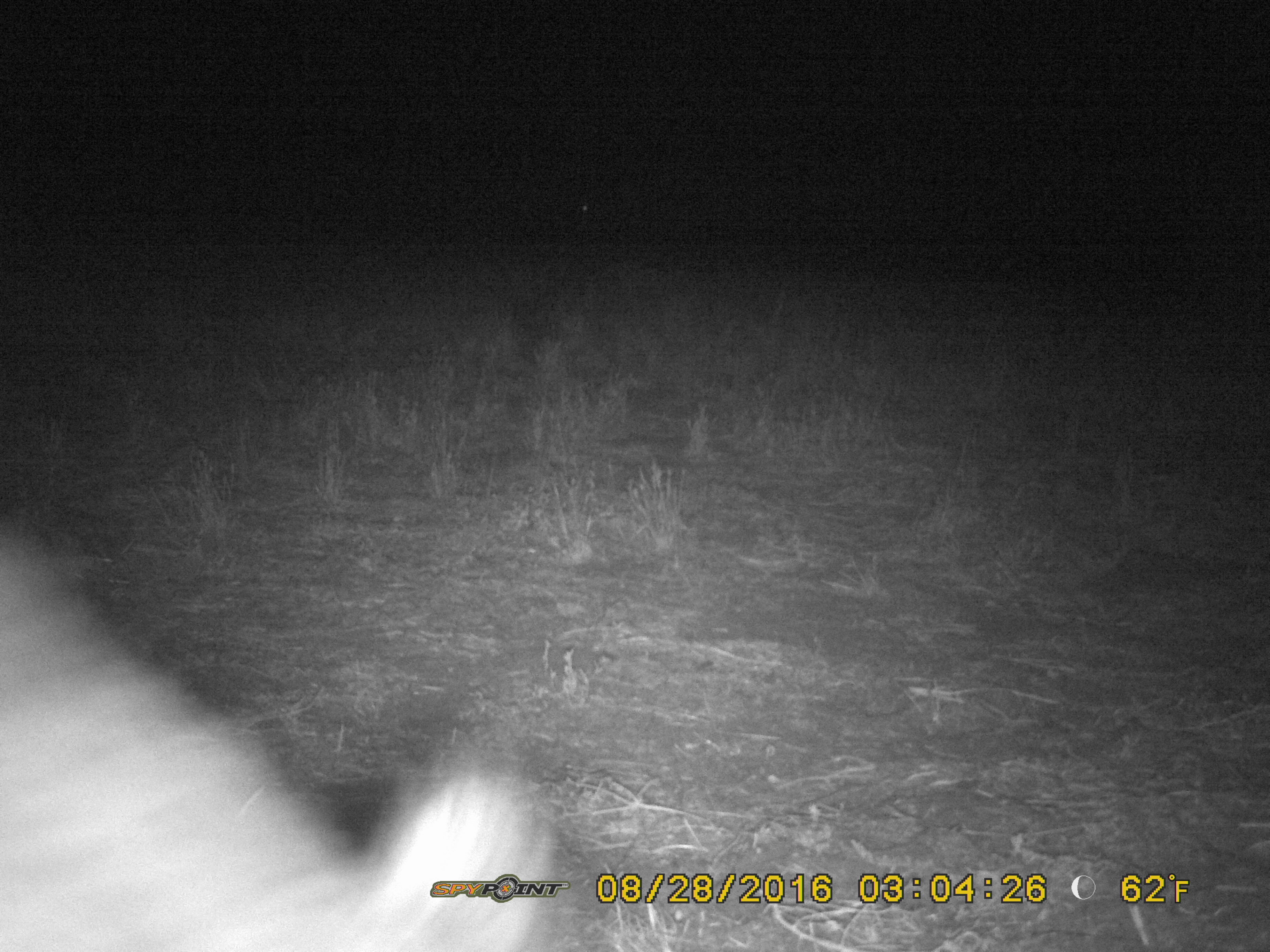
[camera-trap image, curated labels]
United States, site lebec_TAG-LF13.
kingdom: Animalia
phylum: Chordata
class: Mammalia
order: Artiodactyla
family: Suidae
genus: Sus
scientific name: Sus scrofa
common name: wild boar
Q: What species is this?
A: Sus scrofa (wild boar).